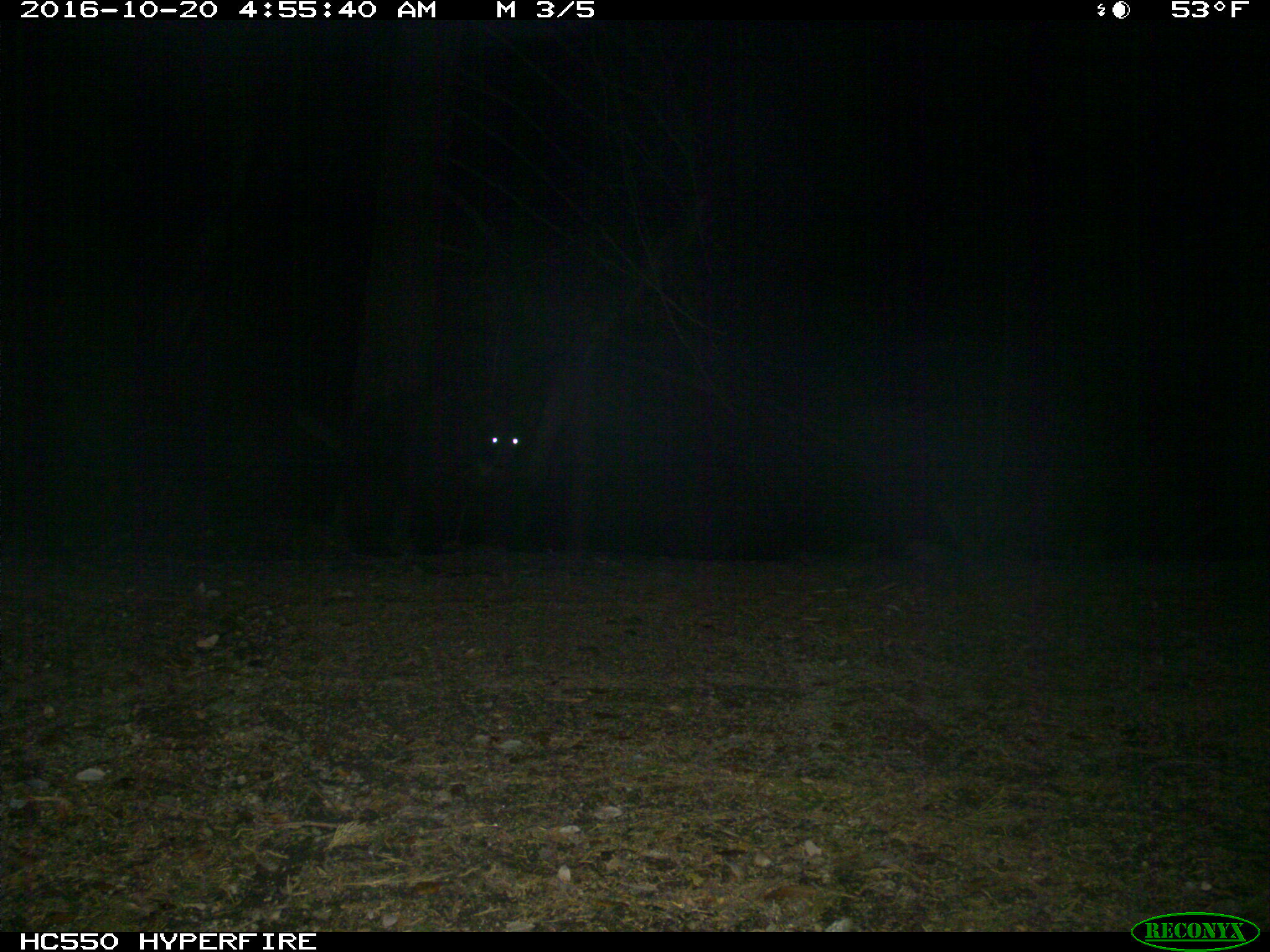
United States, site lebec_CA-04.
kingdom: Animalia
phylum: Chordata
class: Mammalia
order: Carnivora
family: Ursidae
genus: Ursus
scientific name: Ursus americanus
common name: american black bear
Ursus americanus (american black bear).